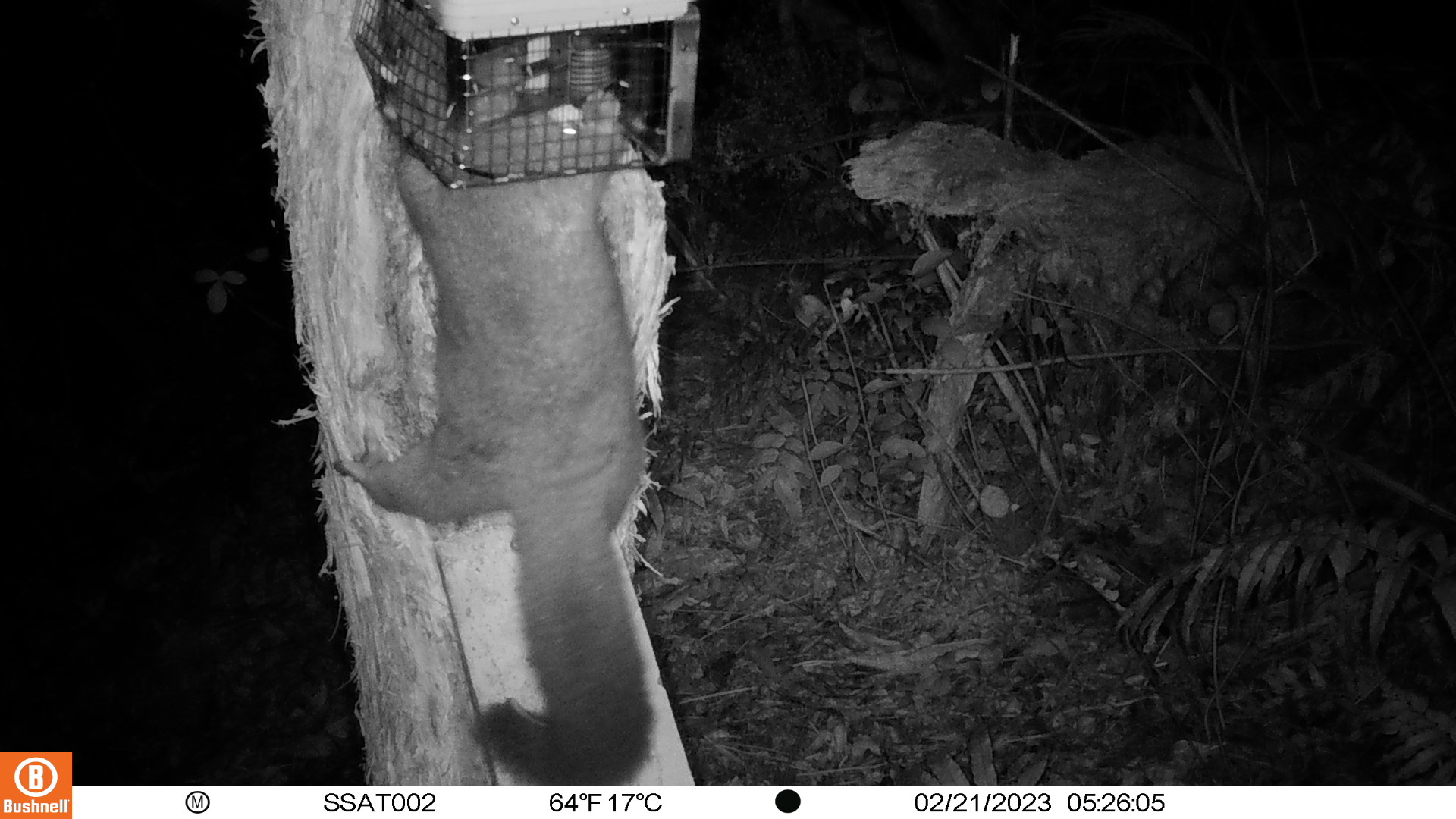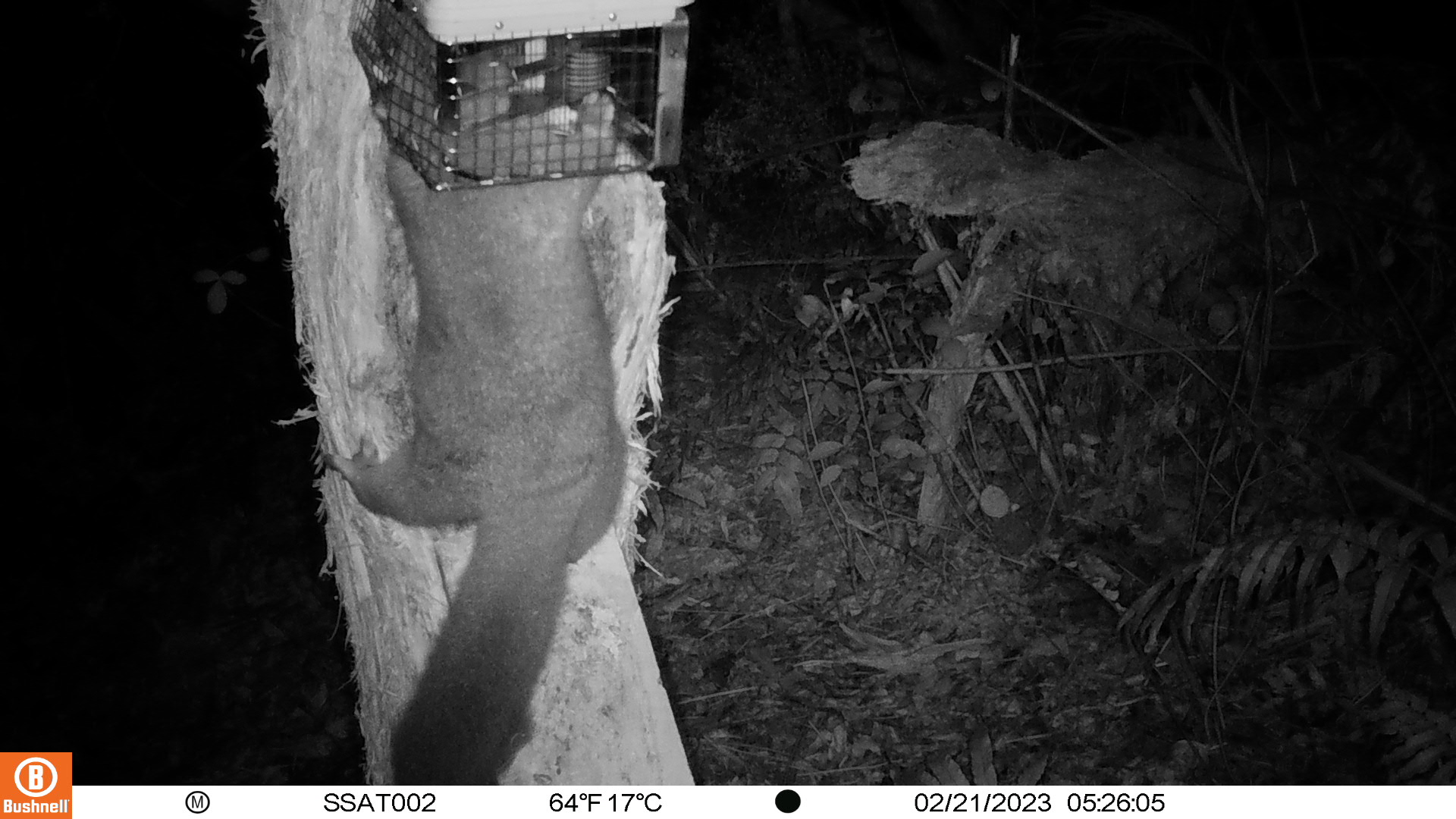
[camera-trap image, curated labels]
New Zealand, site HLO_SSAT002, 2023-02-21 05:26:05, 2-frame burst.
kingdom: Animalia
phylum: Chordata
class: Mammalia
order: Diprotodontia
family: Phalangeridae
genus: Trichosurus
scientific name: Trichosurus vulpecula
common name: common brushtail possum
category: possum